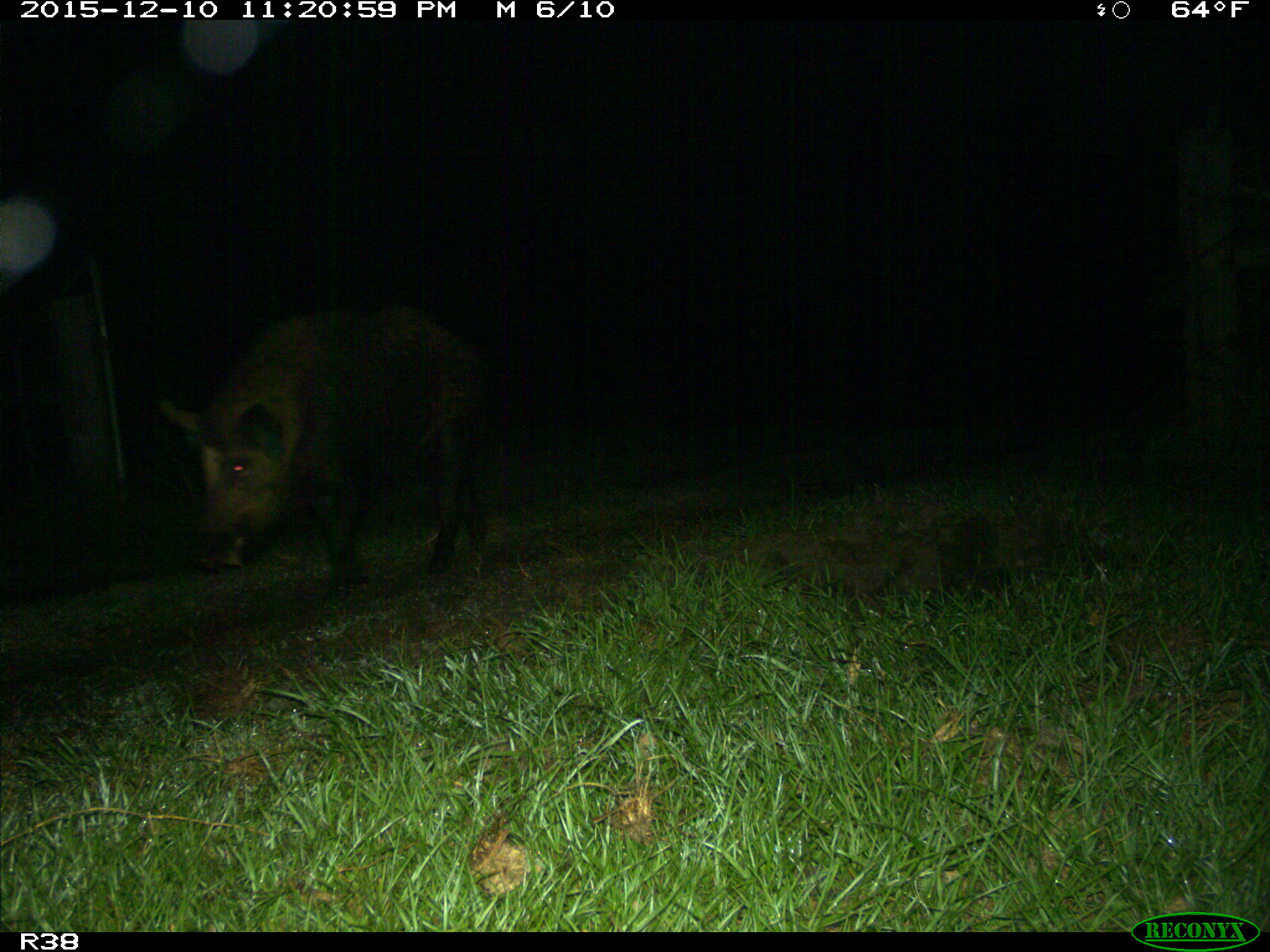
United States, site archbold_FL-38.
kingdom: Animalia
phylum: Chordata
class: Mammalia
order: Artiodactyla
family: Suidae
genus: Sus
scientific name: Sus scrofa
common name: wild boar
Sus scrofa (wild boar).